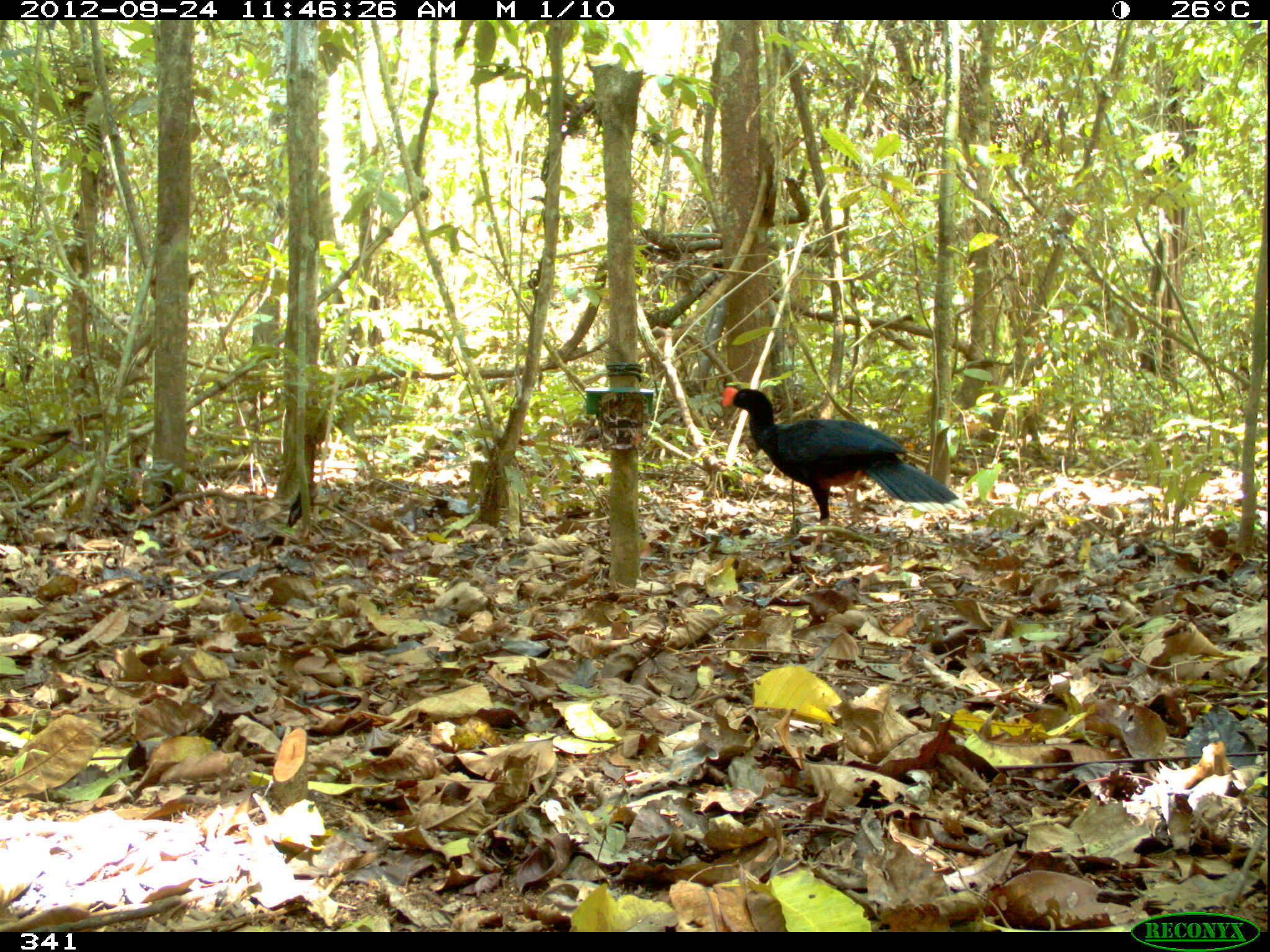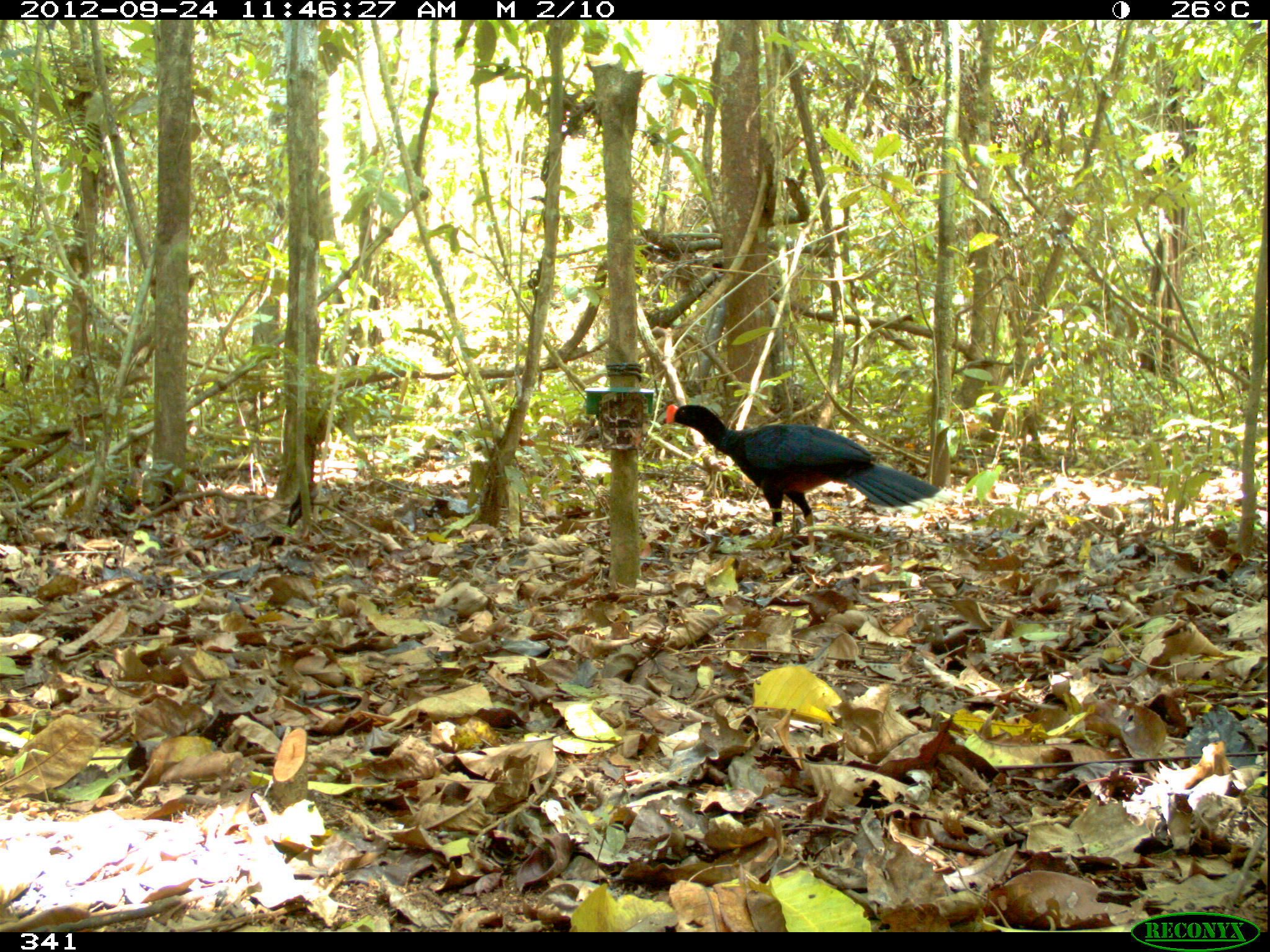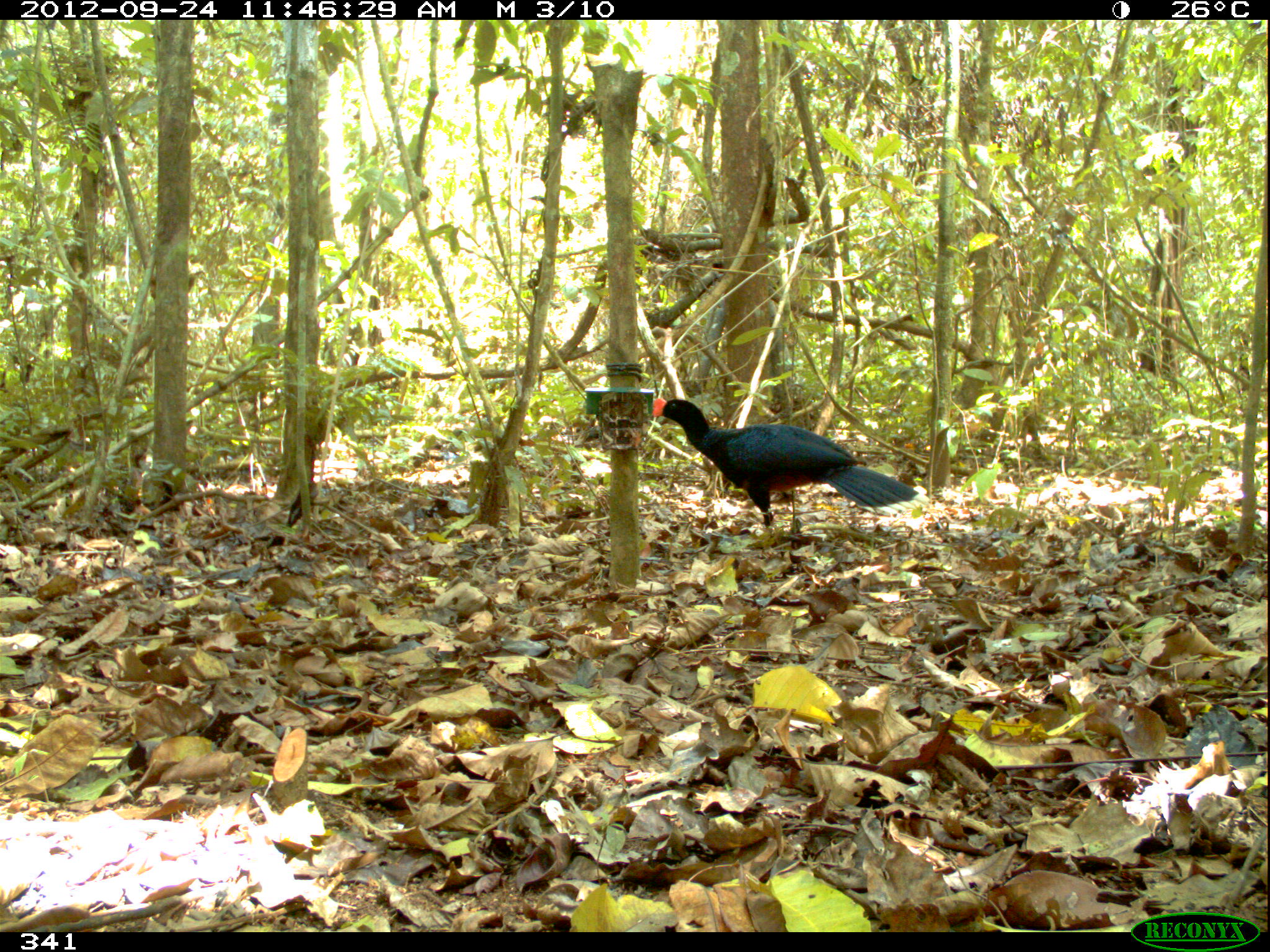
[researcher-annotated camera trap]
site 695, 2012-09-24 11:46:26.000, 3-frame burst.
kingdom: Animalia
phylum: Chordata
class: Aves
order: Galliformes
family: Cracidae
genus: Mitu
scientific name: Mitu tuberosum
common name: razor-billed curassow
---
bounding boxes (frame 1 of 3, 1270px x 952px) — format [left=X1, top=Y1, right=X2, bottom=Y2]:
mitu tuberosum: [left=719, top=387, right=968, bottom=554]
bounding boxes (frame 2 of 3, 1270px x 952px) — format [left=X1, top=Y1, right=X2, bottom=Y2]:
mitu tuberosum: [left=662, top=401, right=952, bottom=554]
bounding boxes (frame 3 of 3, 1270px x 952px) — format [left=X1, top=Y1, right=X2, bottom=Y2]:
mitu tuberosum: [left=649, top=396, right=928, bottom=530]